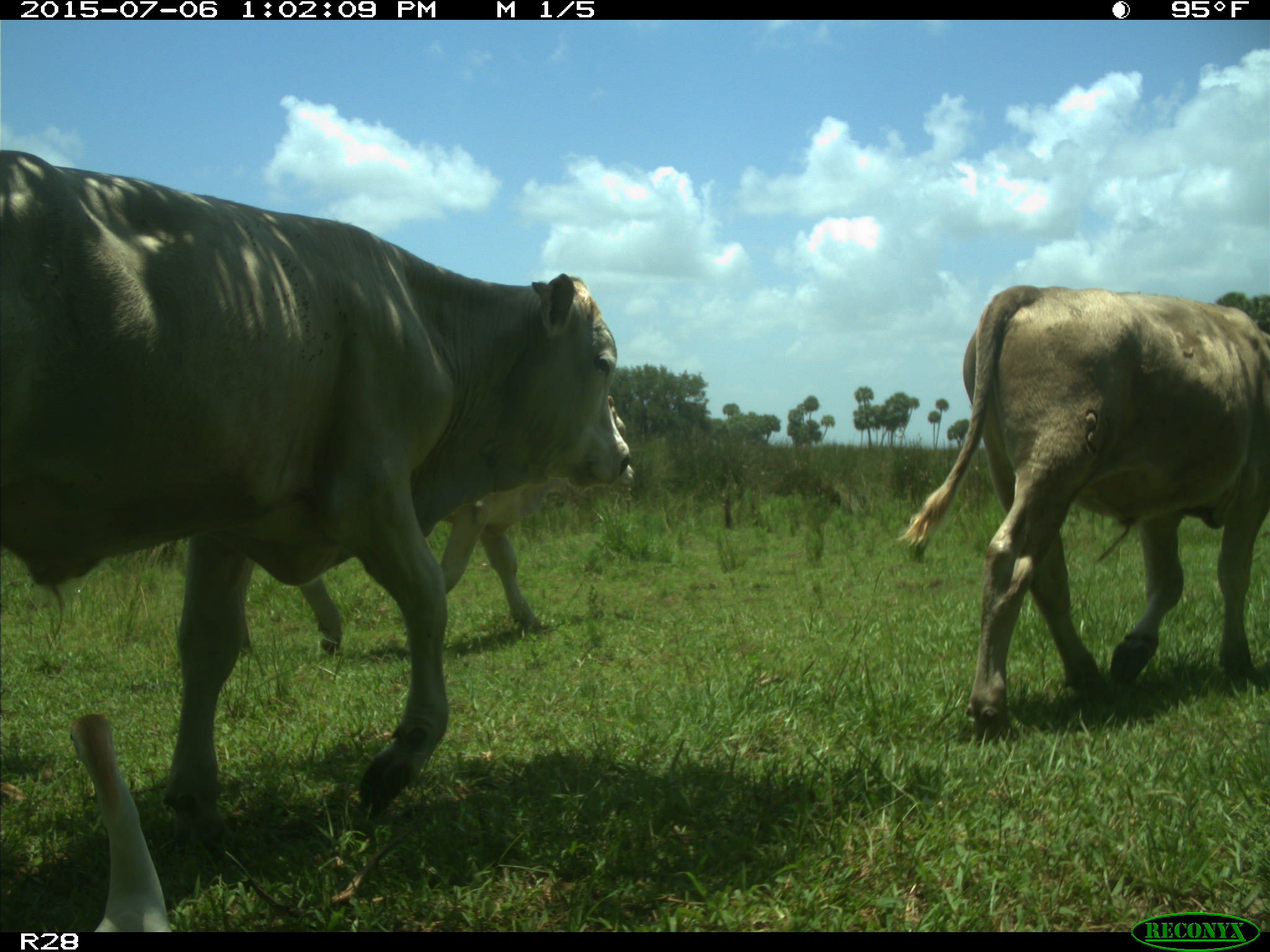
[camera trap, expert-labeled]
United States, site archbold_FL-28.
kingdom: Animalia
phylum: Chordata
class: Mammalia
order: Artiodactyla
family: Bovidae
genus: Bos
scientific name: Bos taurus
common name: domestic cow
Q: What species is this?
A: Bos taurus (domestic cow).